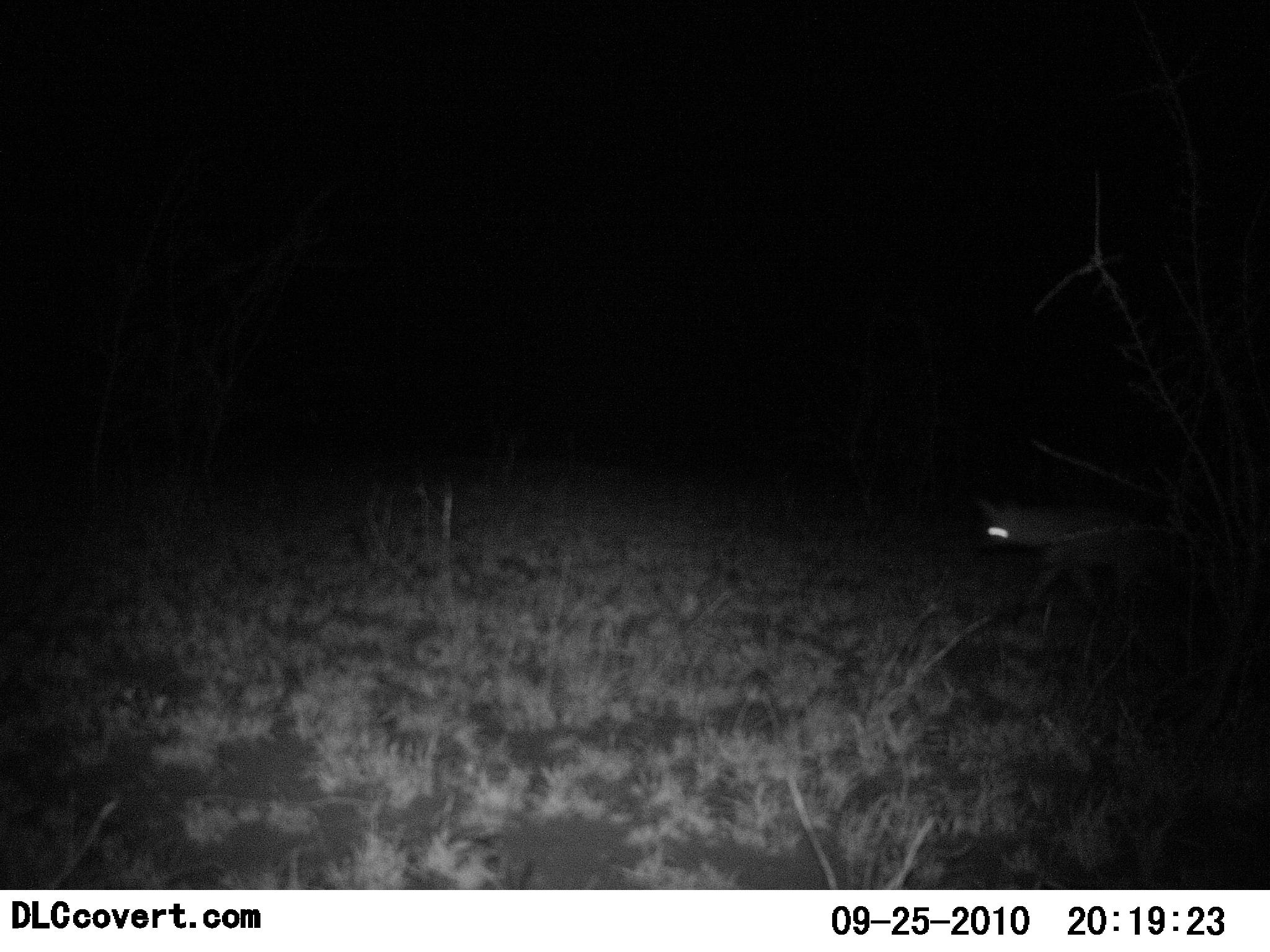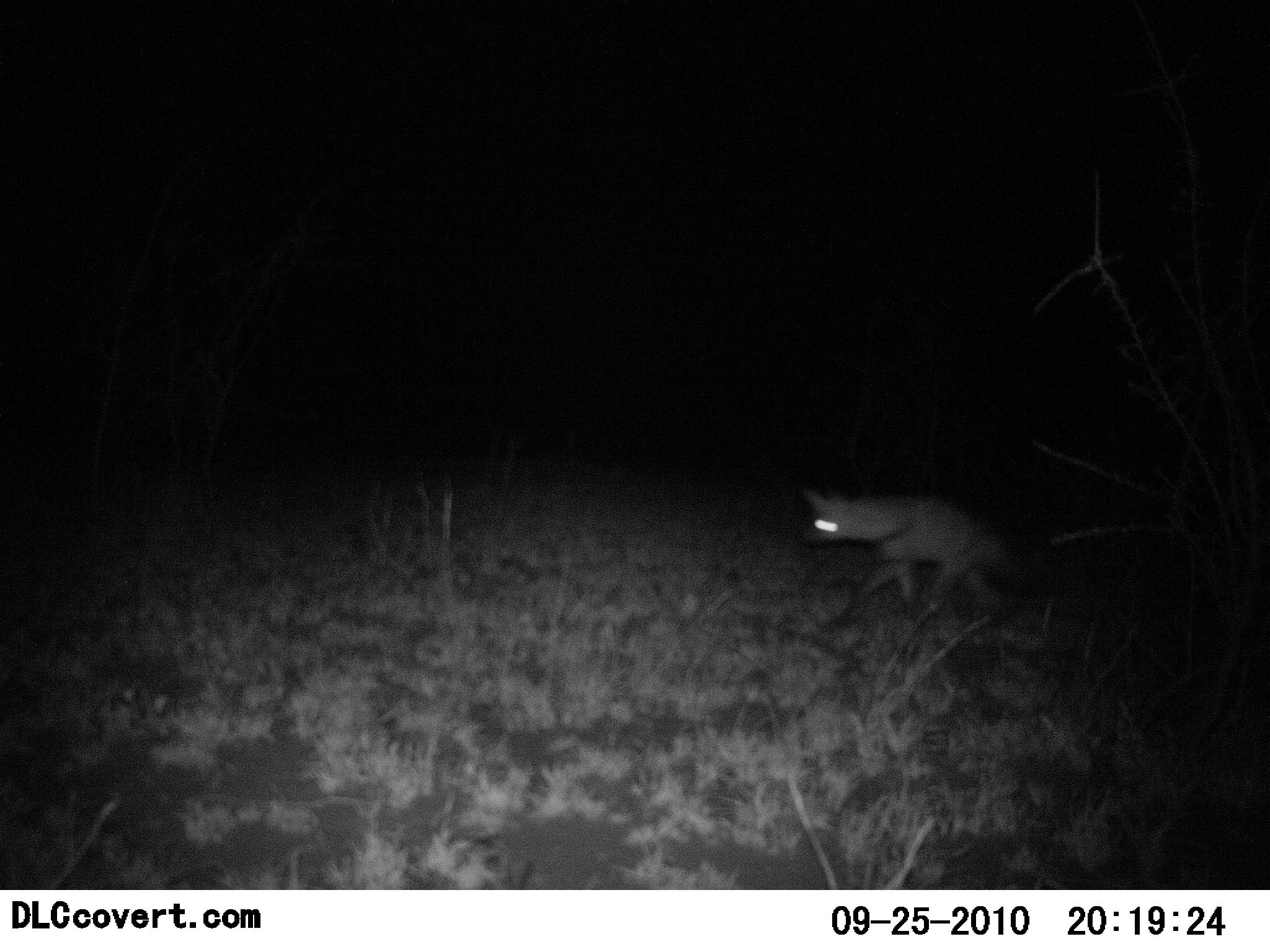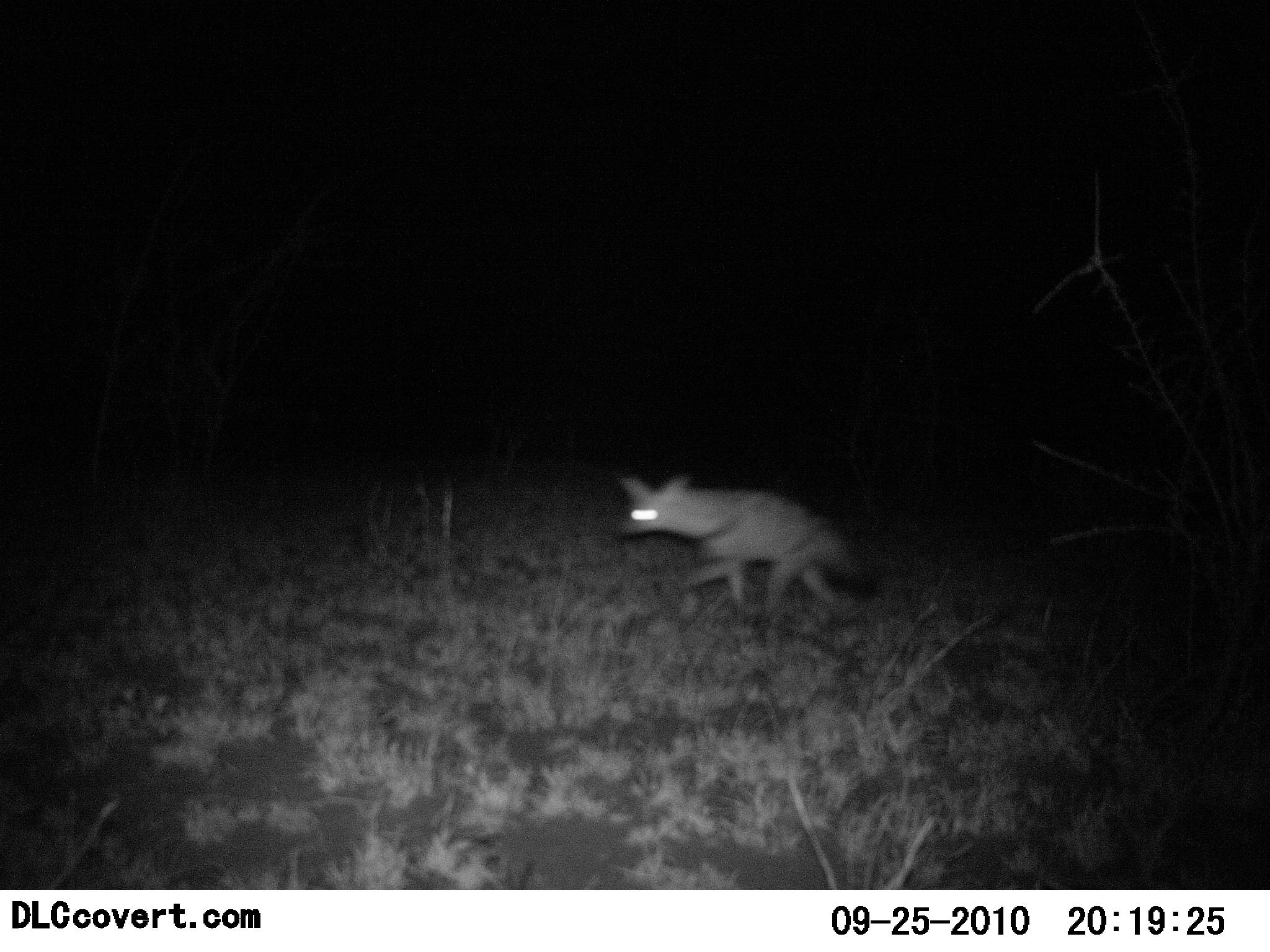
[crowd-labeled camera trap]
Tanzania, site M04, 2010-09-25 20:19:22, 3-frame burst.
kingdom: Animalia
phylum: Chordata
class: Mammalia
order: Carnivora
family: Hyaenidae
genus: Hyaena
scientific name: Hyaena hyaena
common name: striped hyena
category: hyenastriped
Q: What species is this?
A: Hyenastriped (striped hyena) (Hyaena hyaena).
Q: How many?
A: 1.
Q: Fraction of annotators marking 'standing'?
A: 12%.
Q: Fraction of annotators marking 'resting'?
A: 0%.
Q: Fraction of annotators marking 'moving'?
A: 100%.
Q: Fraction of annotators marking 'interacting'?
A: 0%.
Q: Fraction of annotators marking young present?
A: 0%.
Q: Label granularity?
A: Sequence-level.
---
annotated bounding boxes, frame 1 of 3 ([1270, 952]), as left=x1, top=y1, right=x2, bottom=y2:
animal: left=969, top=495, right=1194, bottom=641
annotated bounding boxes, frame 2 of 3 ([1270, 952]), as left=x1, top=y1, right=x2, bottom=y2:
animal: left=799, top=487, right=1031, bottom=628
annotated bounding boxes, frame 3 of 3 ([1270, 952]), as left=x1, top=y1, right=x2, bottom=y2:
animal: left=612, top=471, right=863, bottom=626